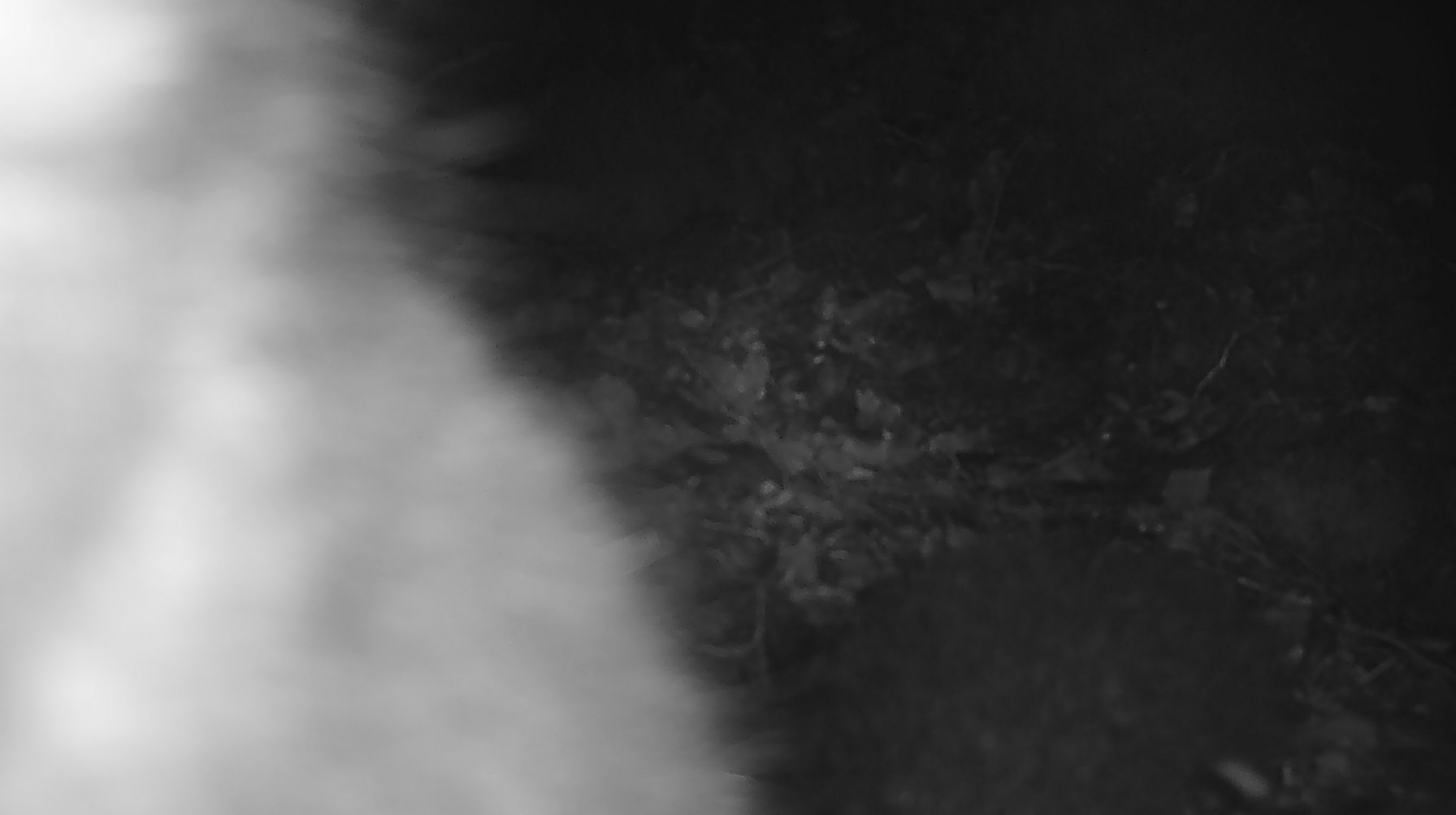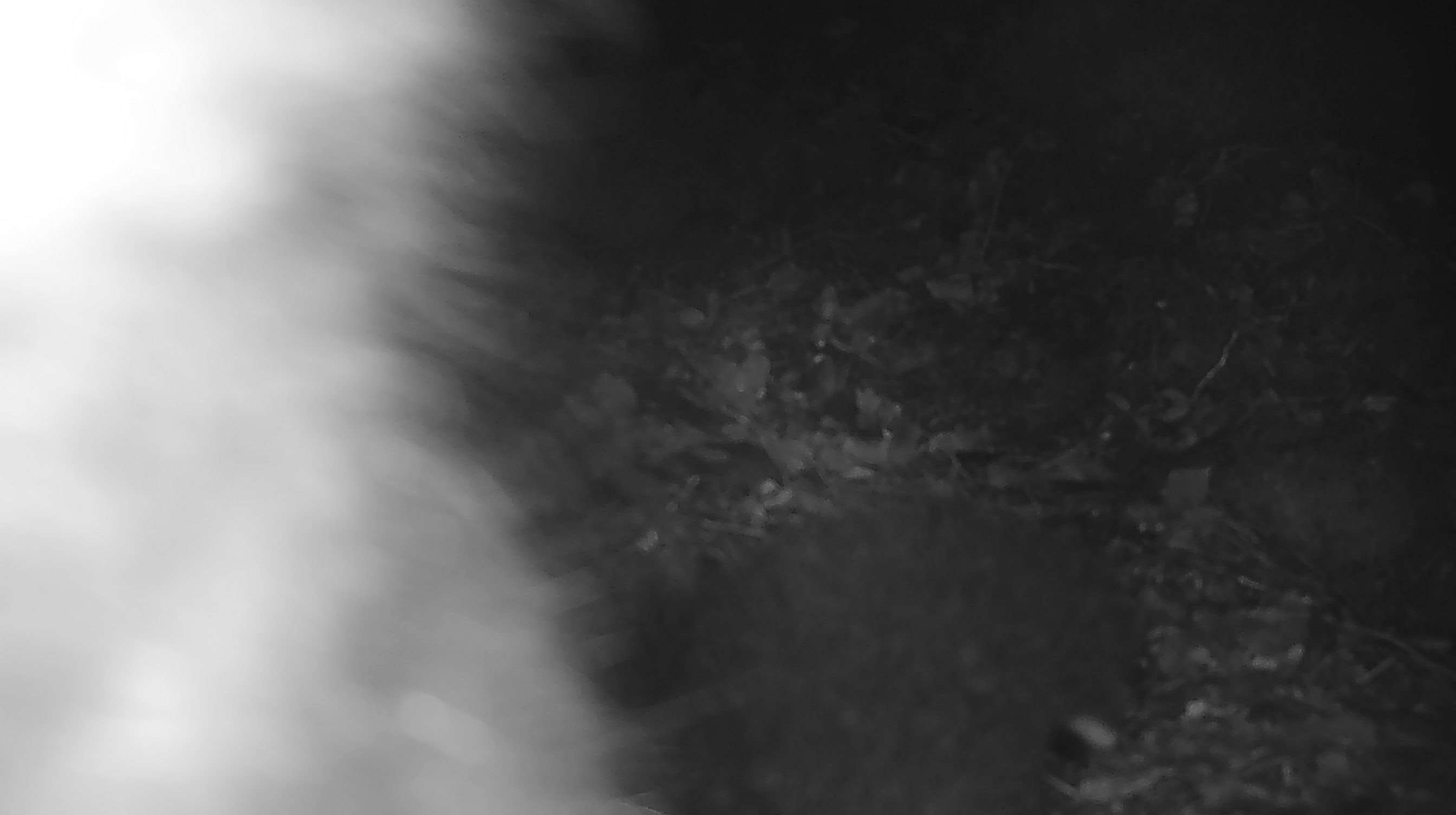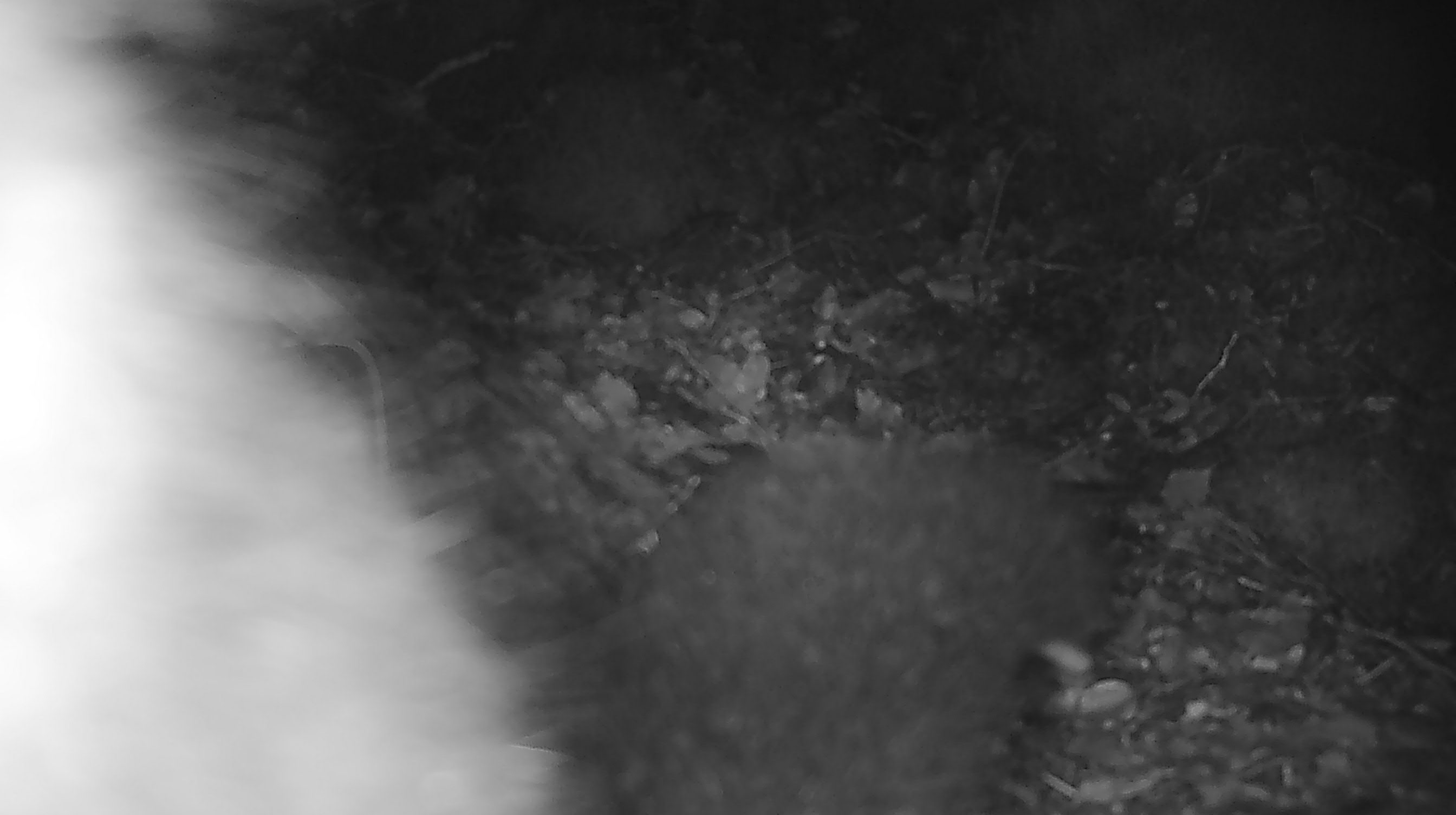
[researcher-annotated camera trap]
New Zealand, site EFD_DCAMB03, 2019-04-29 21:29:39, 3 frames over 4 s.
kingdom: Animalia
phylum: Chordata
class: Mammalia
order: Diprotodontia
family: Phalangeridae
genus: Trichosurus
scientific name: Trichosurus vulpecula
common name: common brushtail possum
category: possum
Possum (common brushtail possum) (Trichosurus vulpecula).